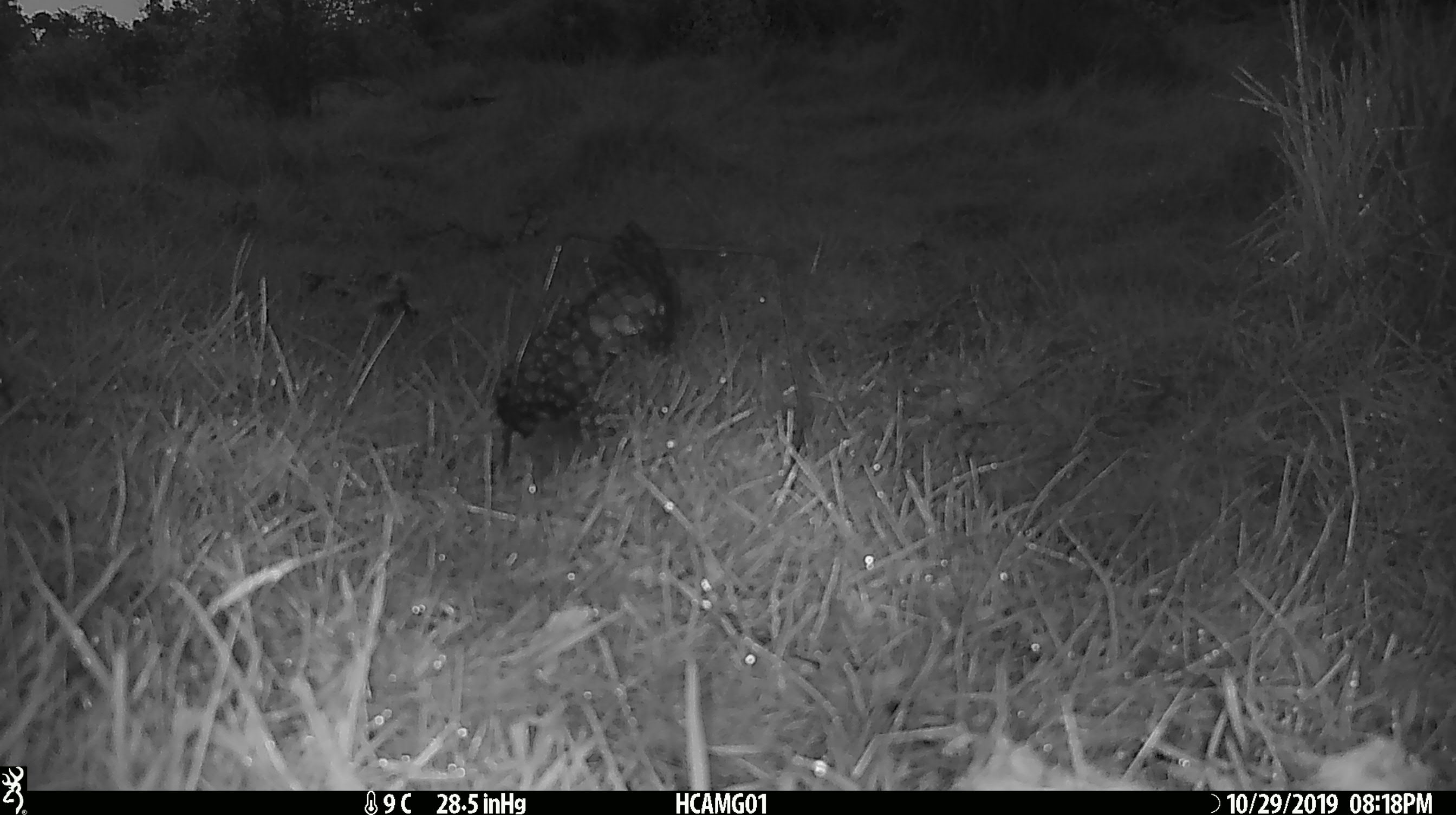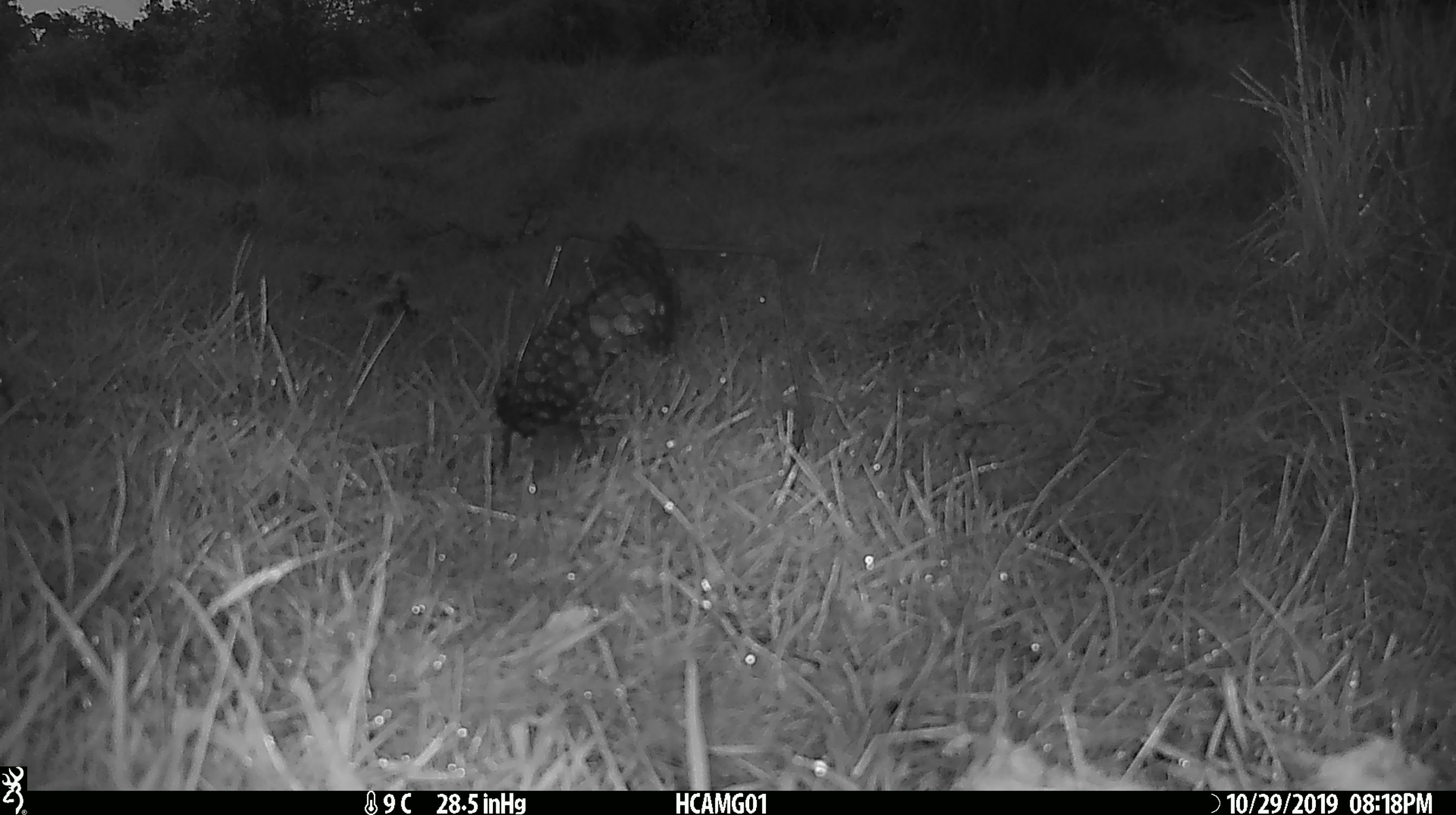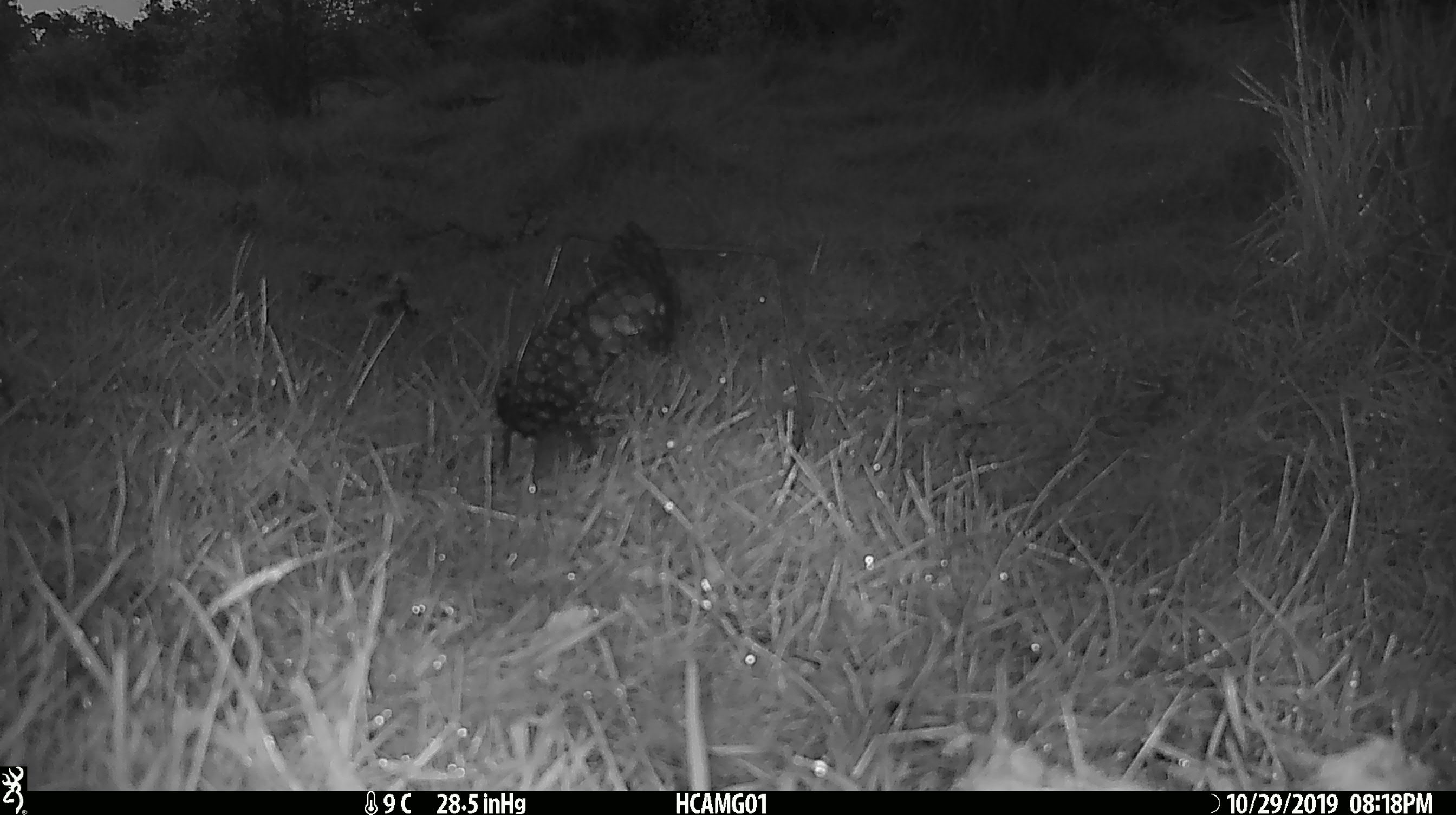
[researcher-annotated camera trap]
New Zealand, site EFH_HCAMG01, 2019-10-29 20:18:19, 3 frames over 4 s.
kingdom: Animalia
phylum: Chordata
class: Mammalia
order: Rodentia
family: Muridae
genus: Mus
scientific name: Mus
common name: mouse